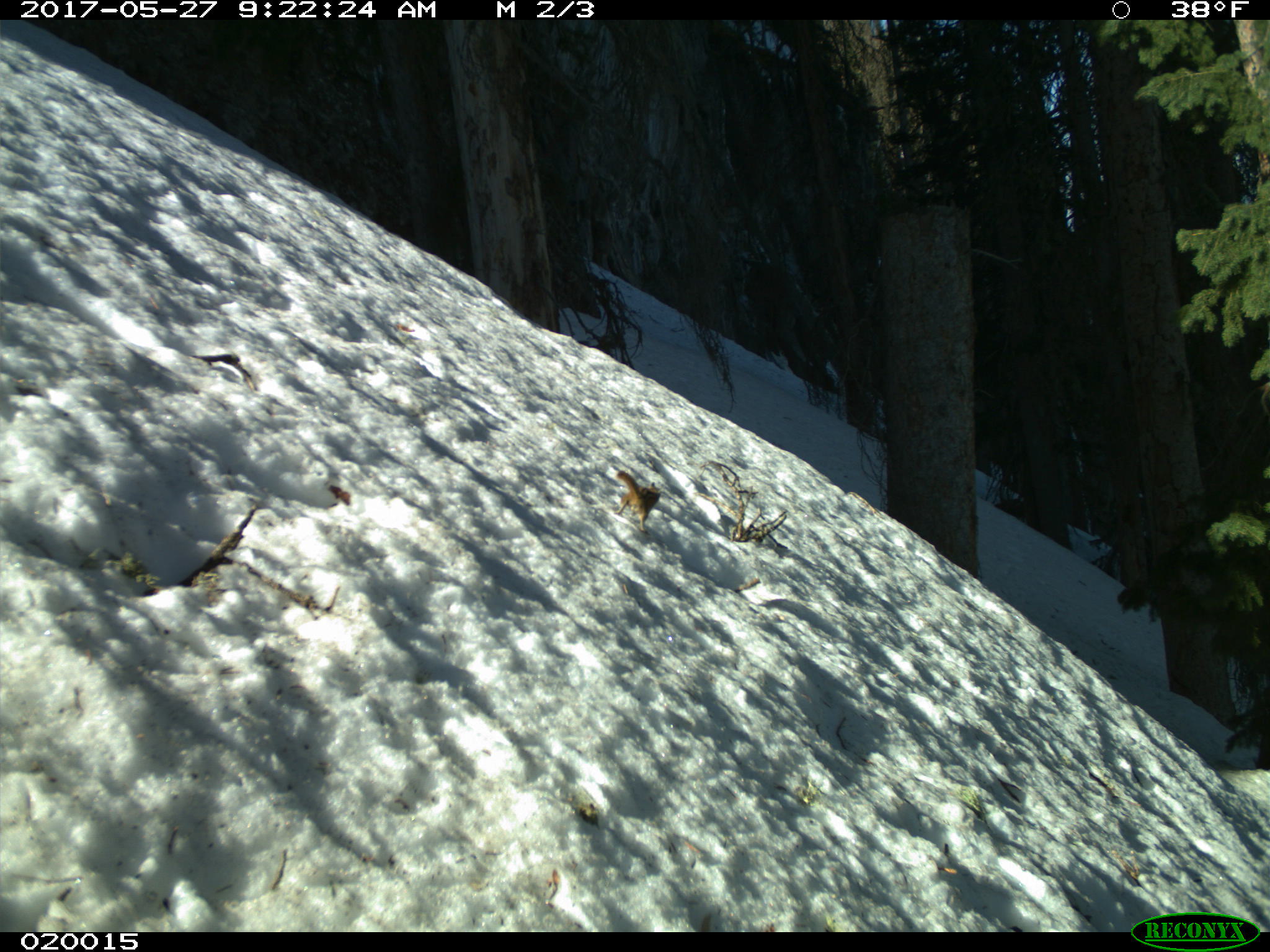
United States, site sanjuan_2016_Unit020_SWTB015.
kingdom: Animalia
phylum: Chordata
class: Mammalia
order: Rodentia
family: Sciuridae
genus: Tamias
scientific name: Tamias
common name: chipmunk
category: unidentified chipmunk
Unidentified chipmunk (chipmunk) (Tamias).